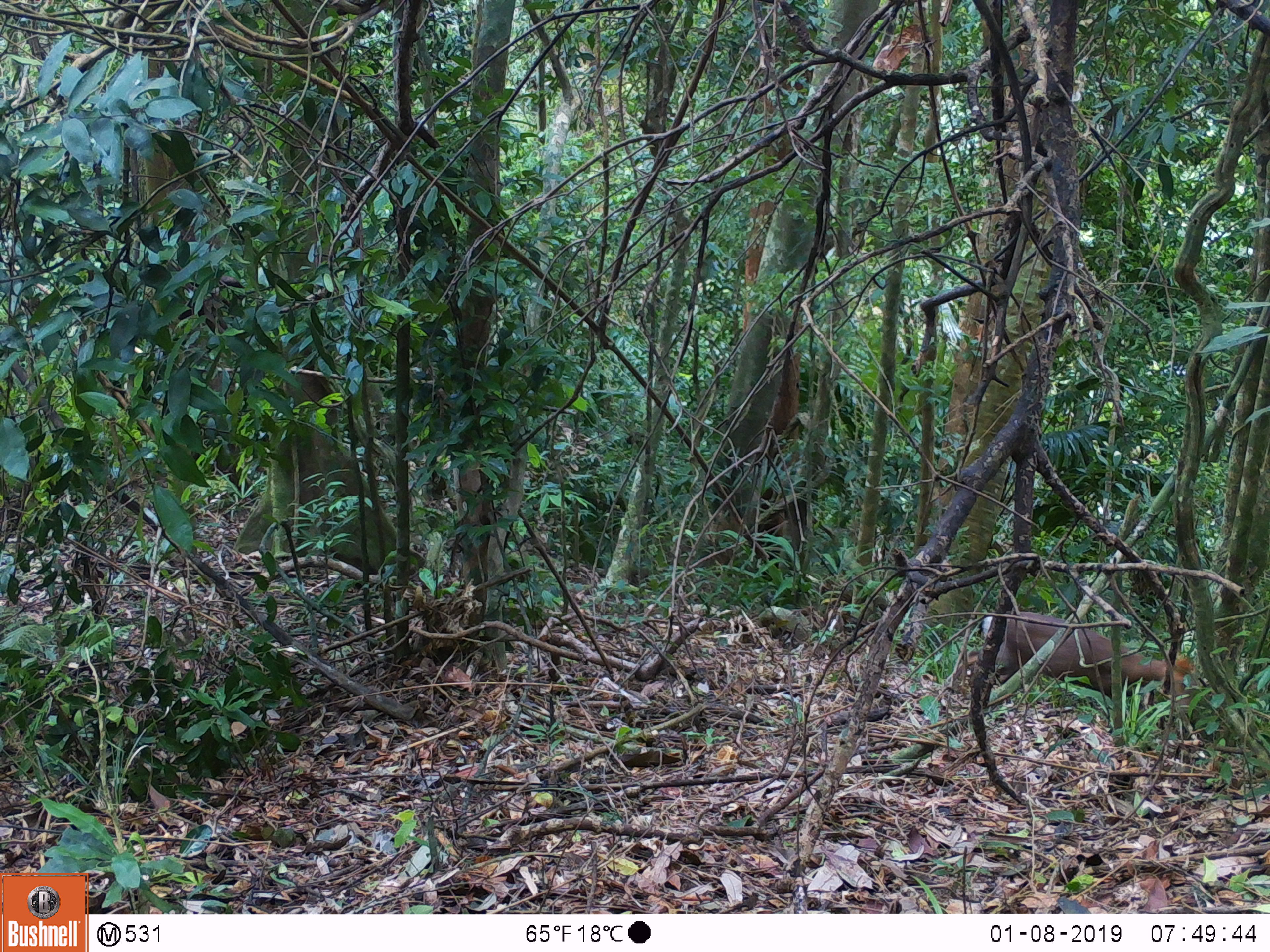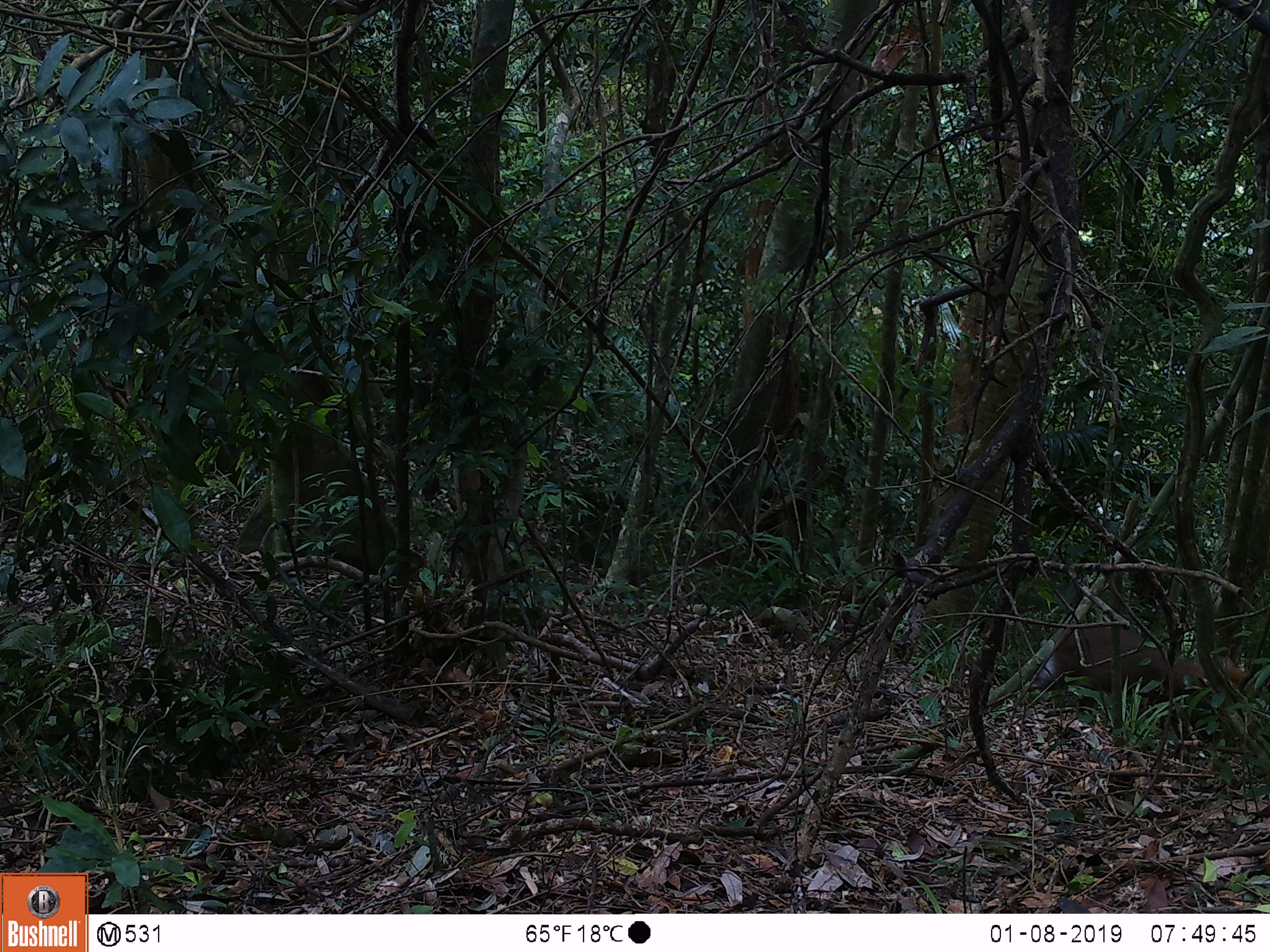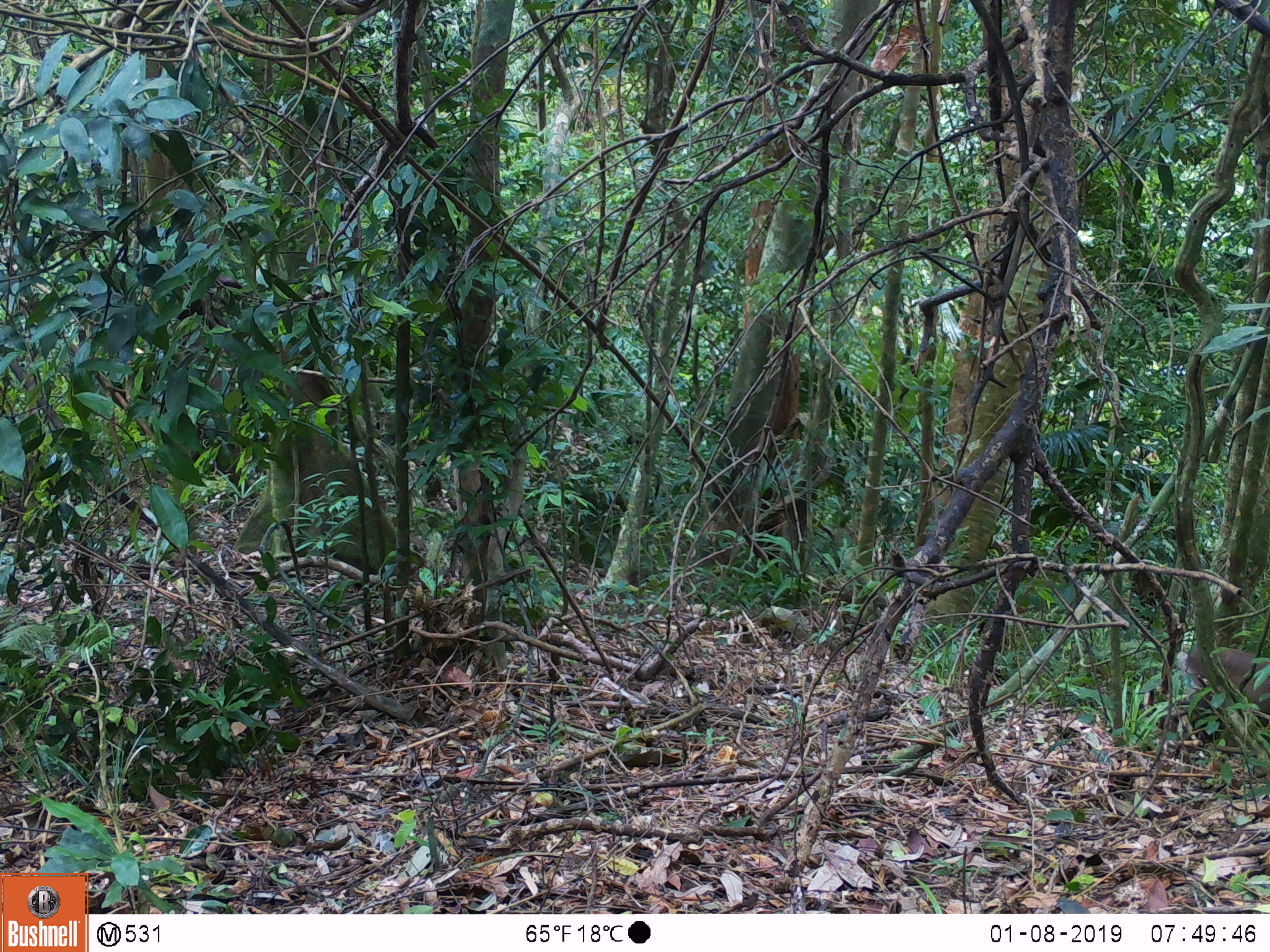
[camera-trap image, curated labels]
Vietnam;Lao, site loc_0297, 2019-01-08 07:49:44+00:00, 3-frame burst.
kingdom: Animalia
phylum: Chordata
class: Mammalia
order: Artiodactyla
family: Cervidae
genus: Muntiacus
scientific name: Muntiacus rooseveltorum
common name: roosevelt's muntjac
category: roosevelts muntjac group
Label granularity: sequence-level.